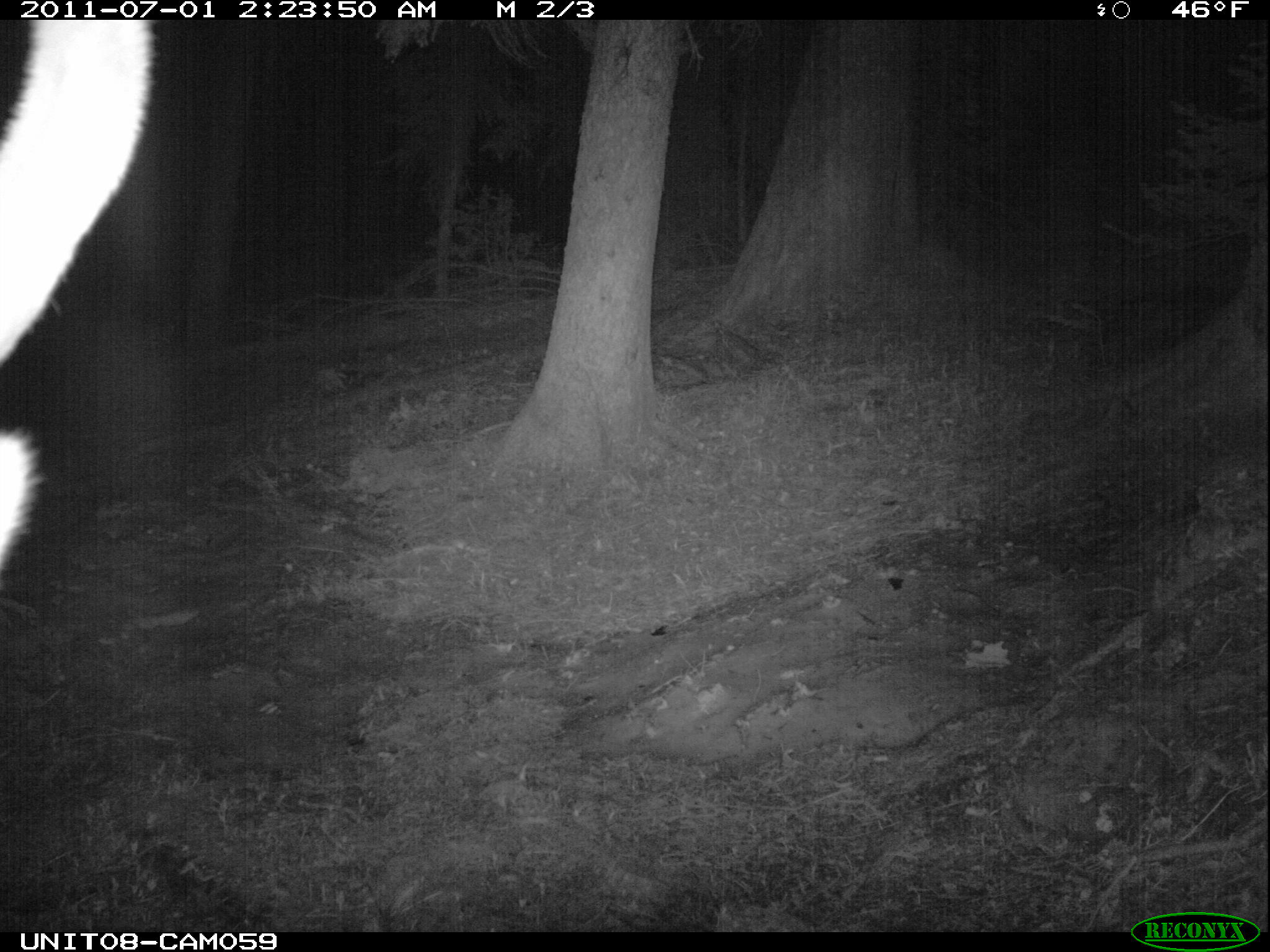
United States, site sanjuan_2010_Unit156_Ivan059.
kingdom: Animalia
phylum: Chordata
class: Mammalia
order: Artiodactyla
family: Cervidae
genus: Cervus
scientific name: Cervus elaphus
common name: red deer